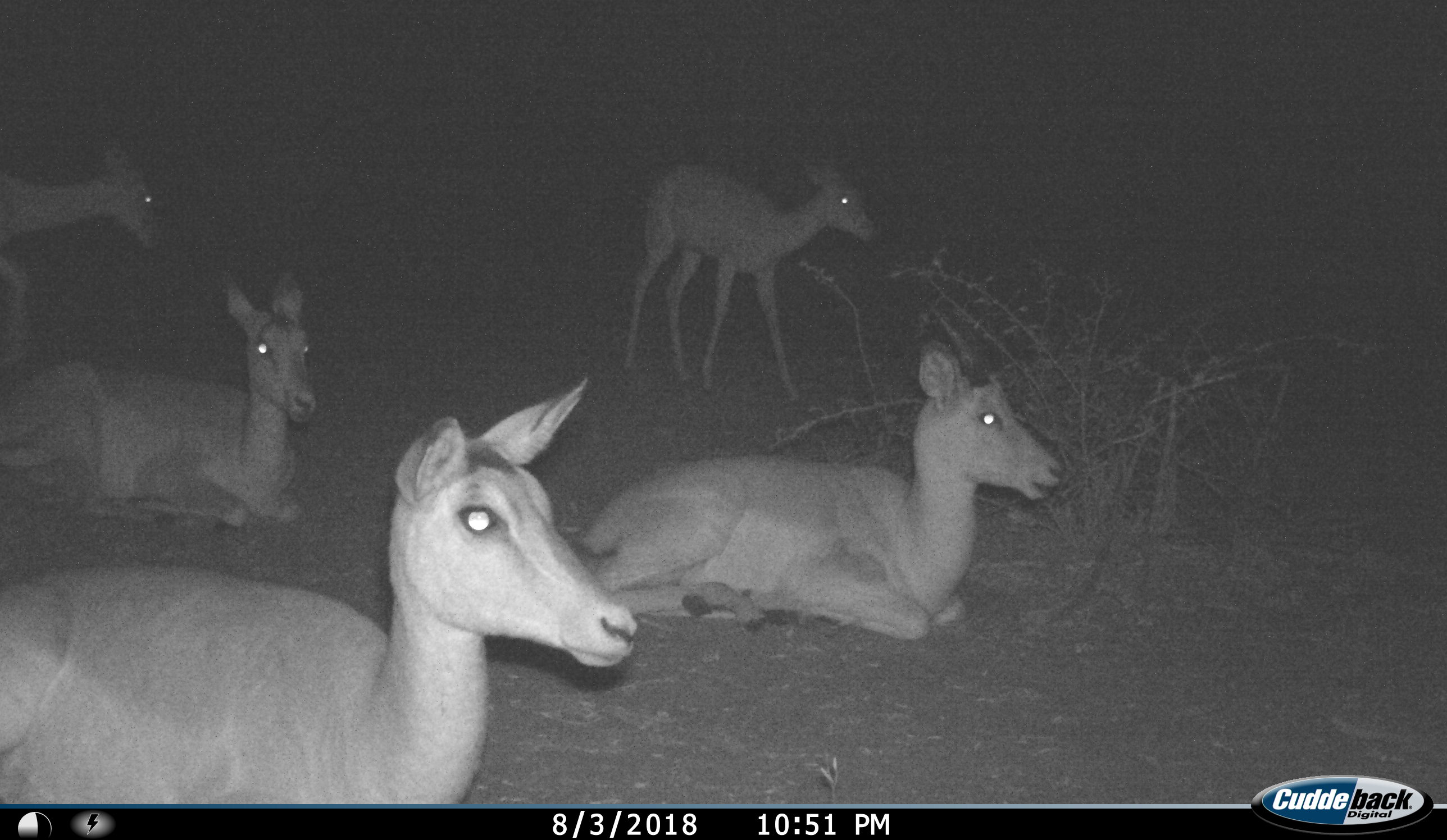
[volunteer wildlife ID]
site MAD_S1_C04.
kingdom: Animalia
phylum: Chordata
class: Mammalia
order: Artiodactyla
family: Bovidae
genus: Aepyceros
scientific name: Aepyceros melampus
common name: impala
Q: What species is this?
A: Impala (Aepyceros melampus).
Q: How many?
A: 5.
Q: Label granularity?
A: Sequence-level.